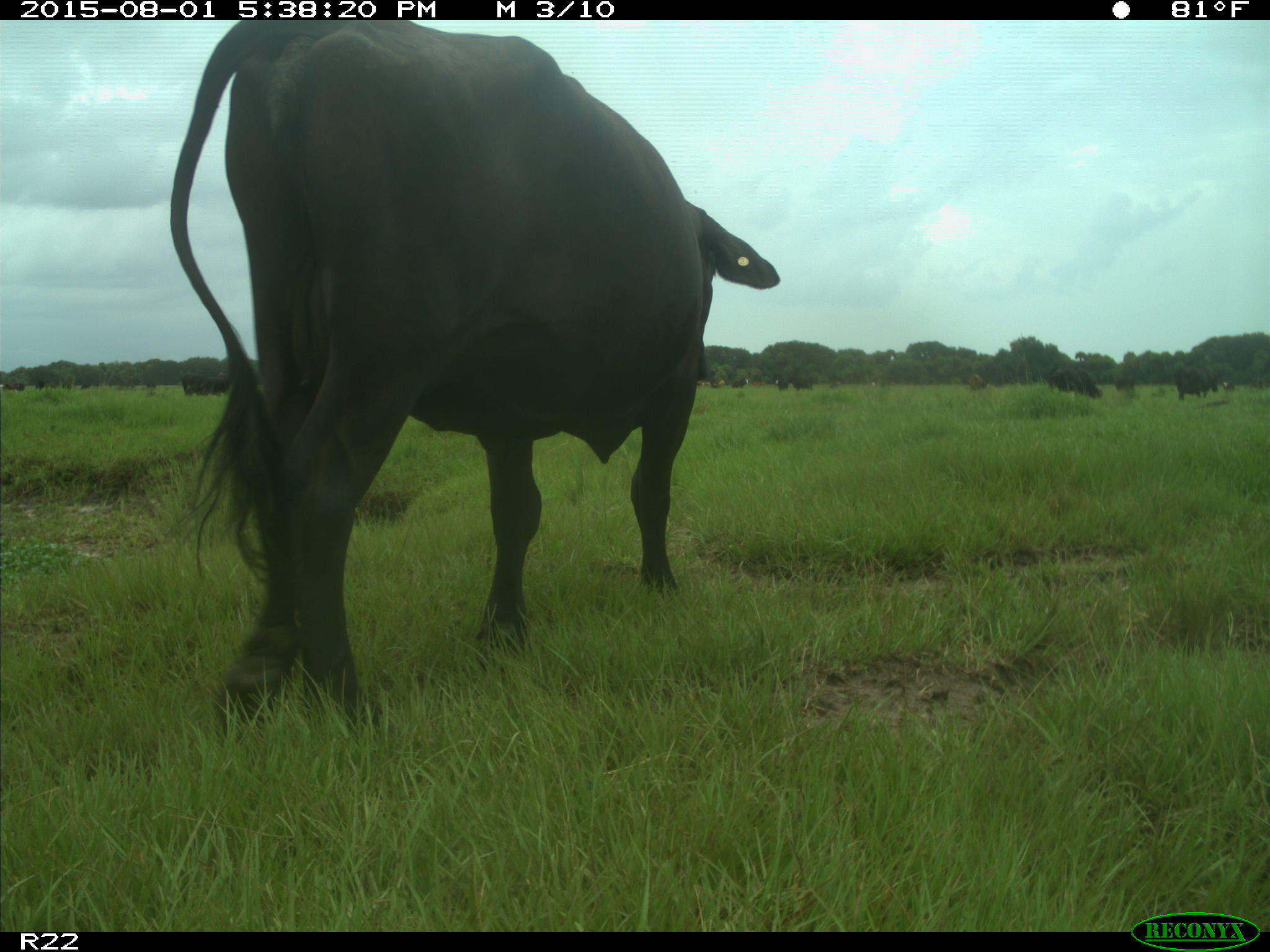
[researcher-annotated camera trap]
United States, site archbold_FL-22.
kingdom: Animalia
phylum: Chordata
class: Mammalia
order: Artiodactyla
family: Bovidae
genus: Bos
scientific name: Bos taurus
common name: domestic cow